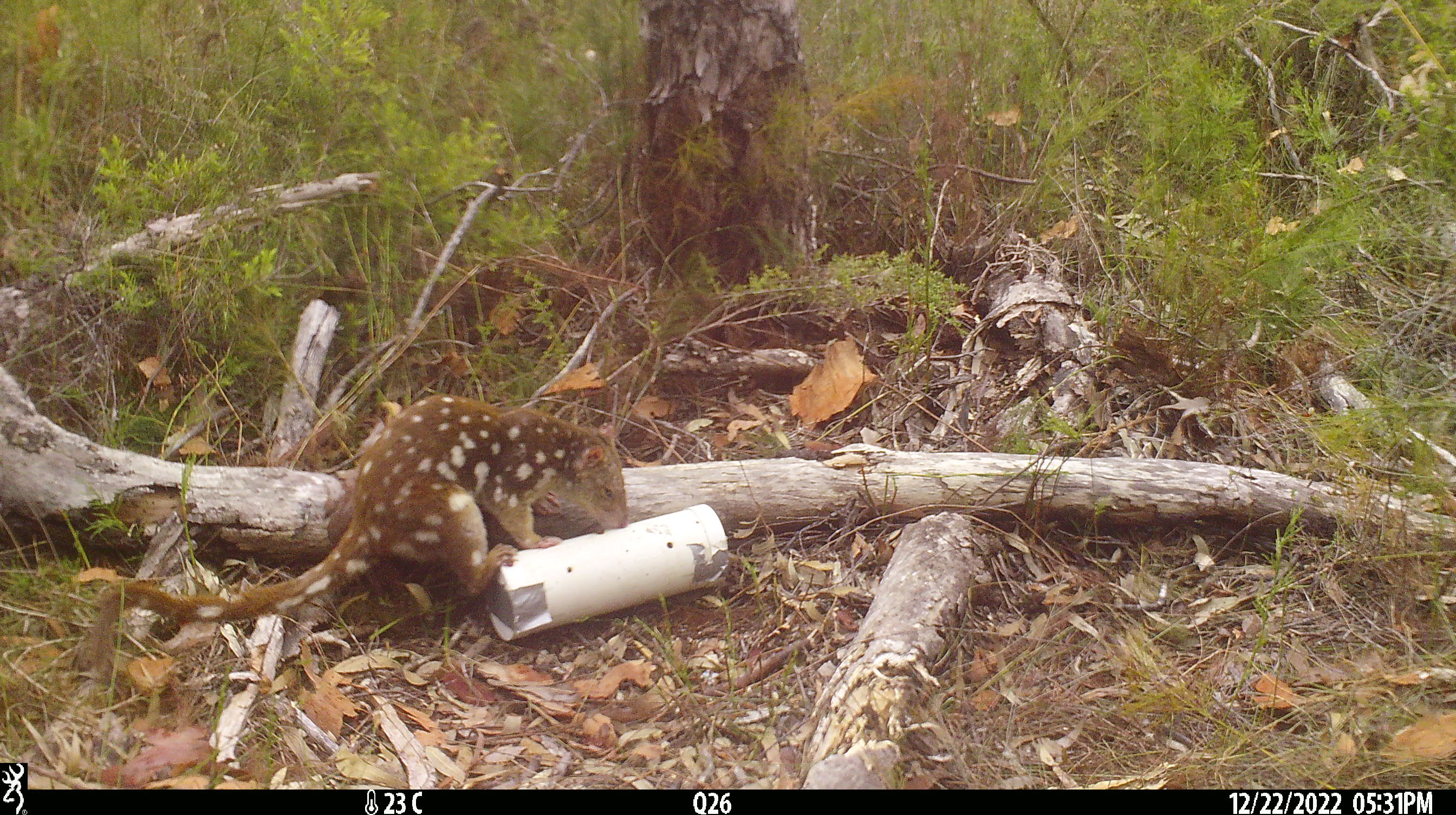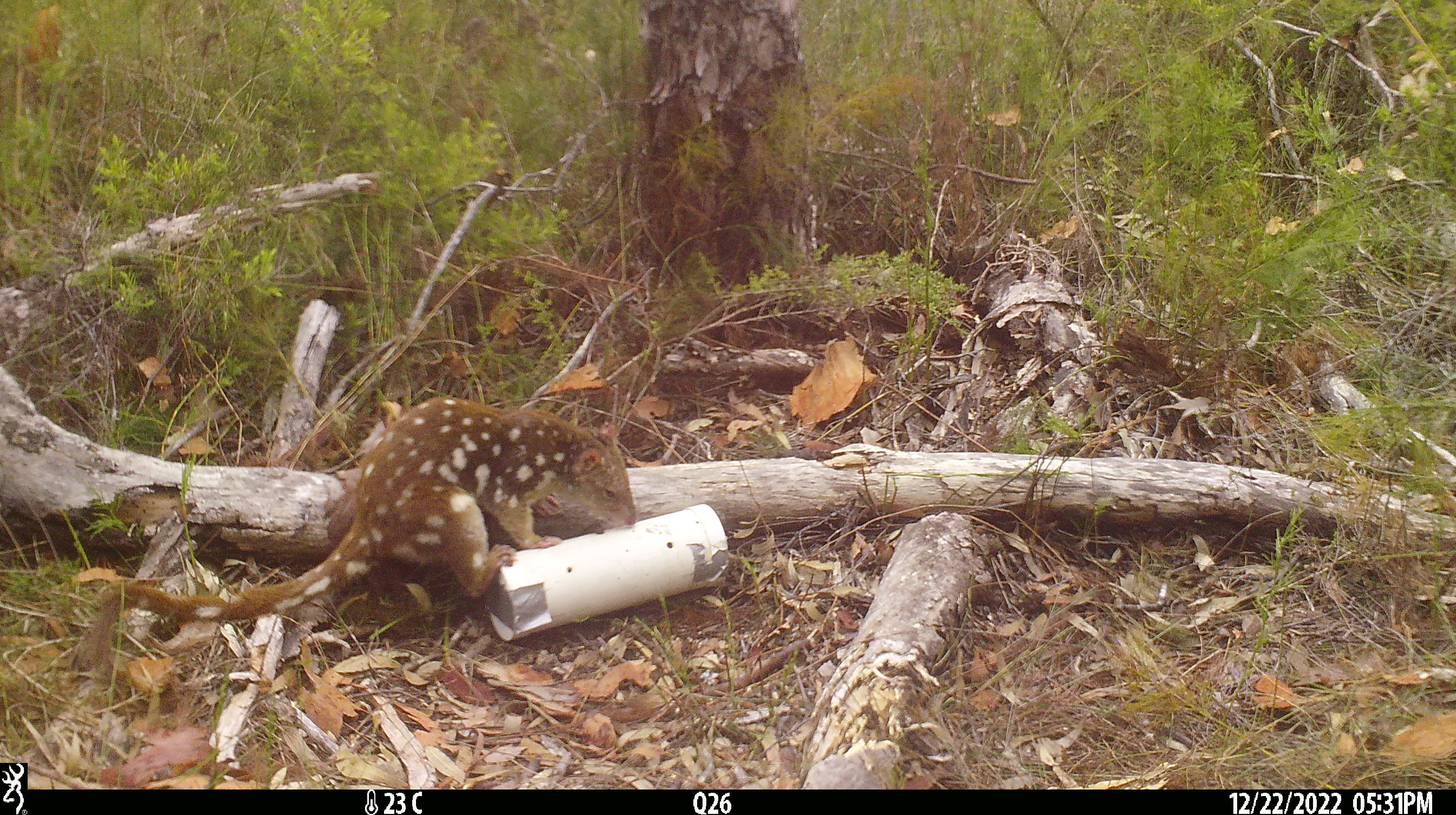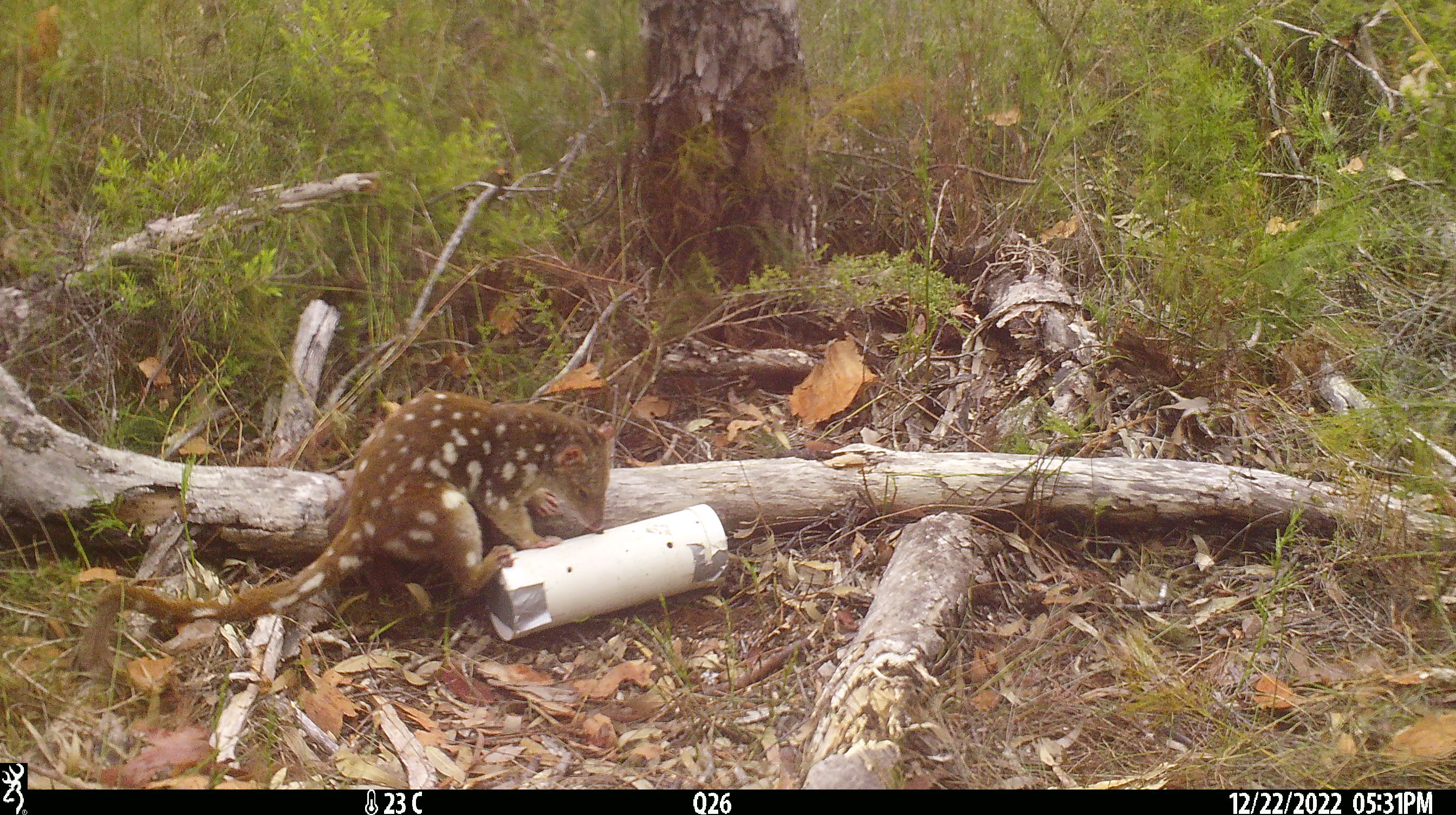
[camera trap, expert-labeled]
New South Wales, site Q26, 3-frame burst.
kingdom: Animalia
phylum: Chordata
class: Mammalia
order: Dasyuromorphia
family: Dasyuridae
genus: Dasyurus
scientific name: Dasyurus maculatus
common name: spotted-tailed quoll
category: quoll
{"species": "quoll (spotted-tailed quoll) (Dasyurus maculatus)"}